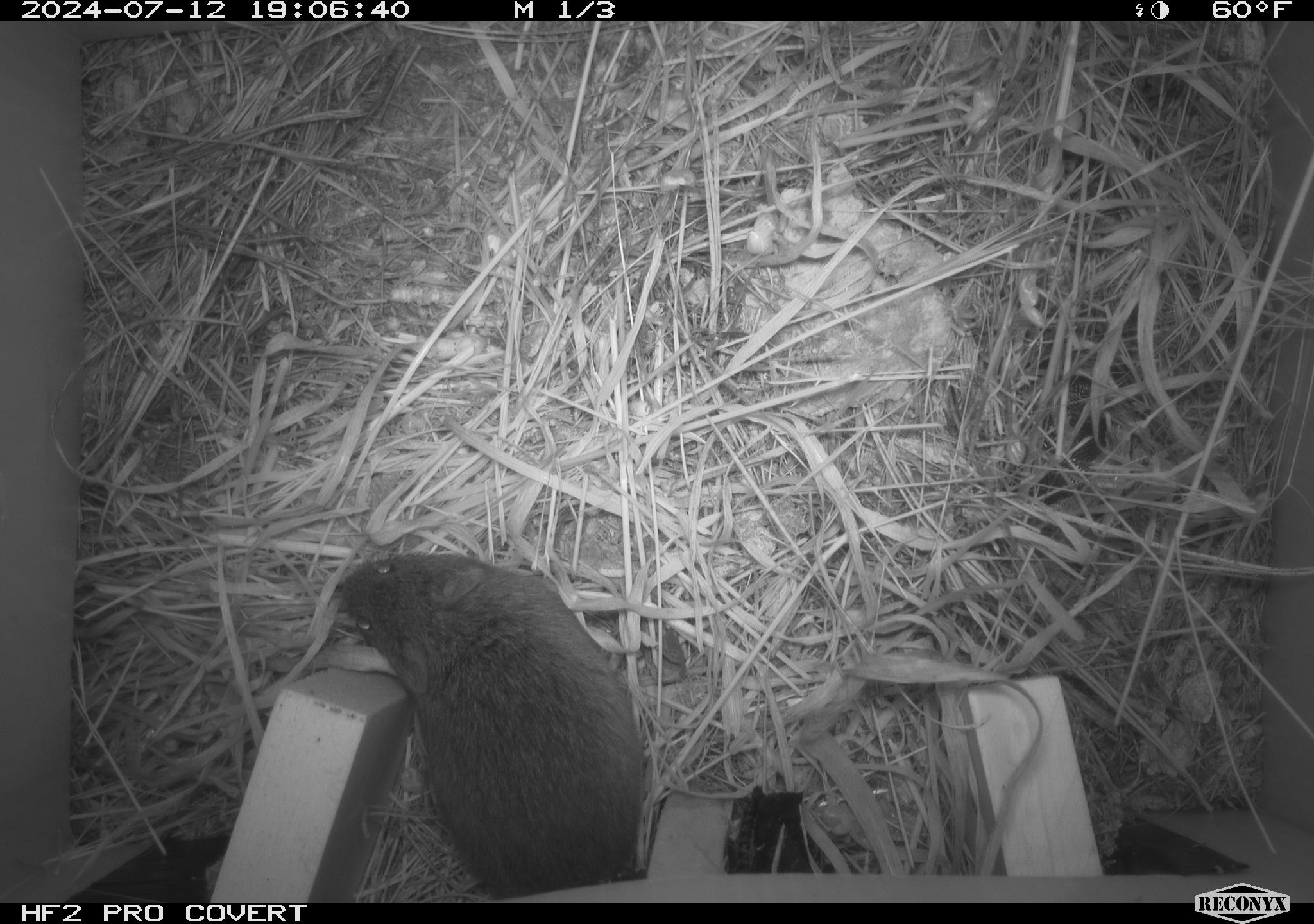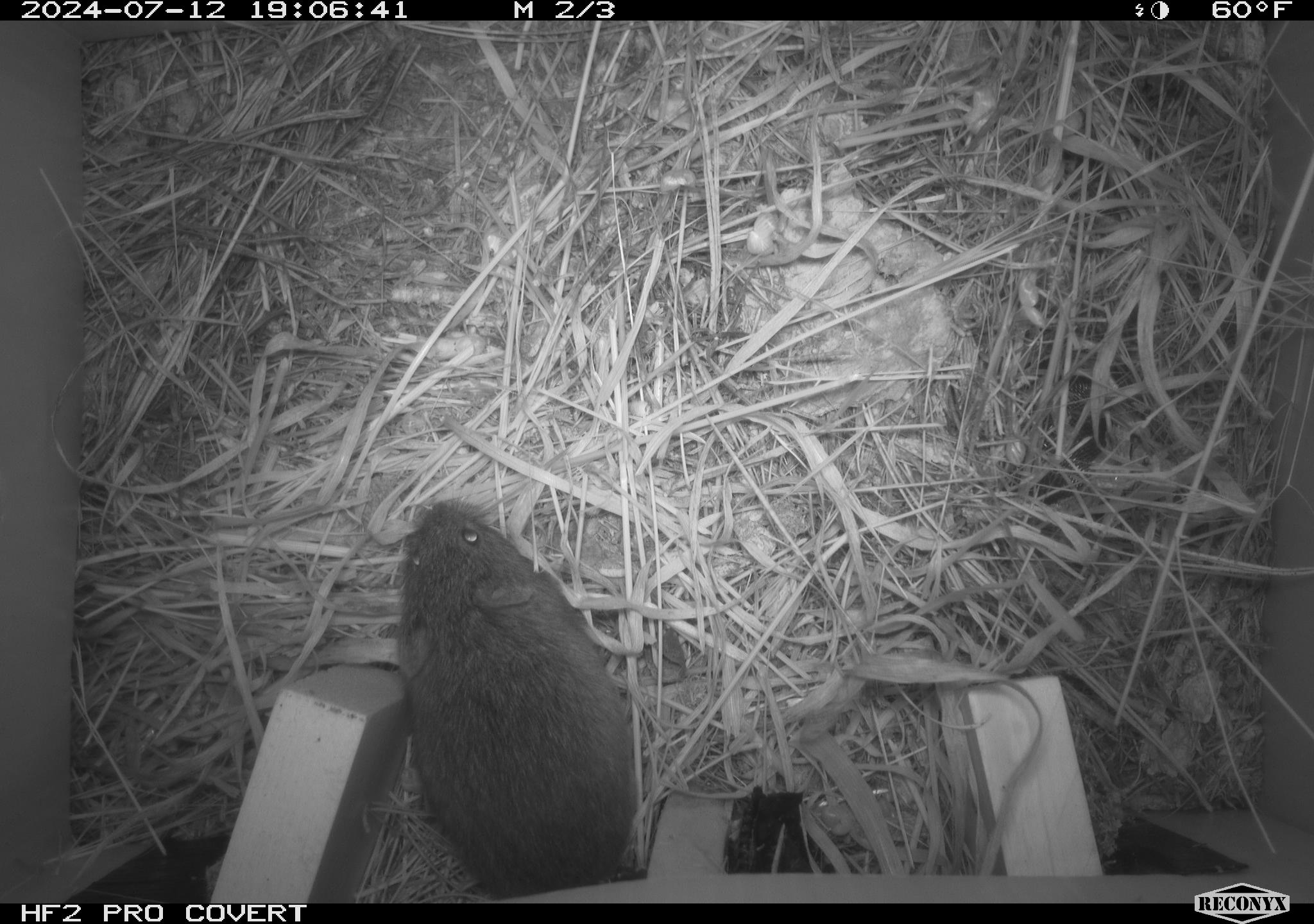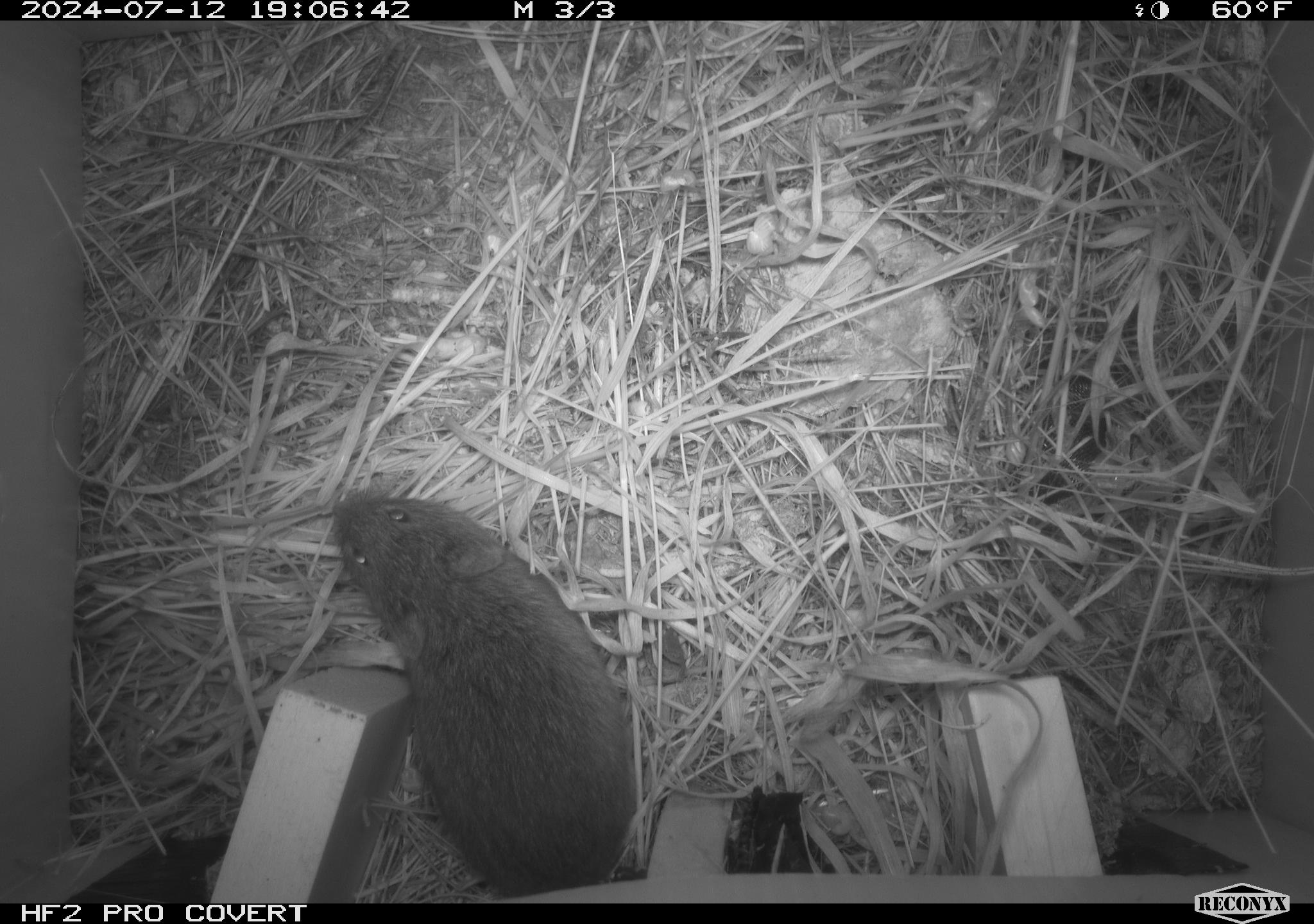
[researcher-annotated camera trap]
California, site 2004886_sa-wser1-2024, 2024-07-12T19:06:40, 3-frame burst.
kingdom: Animalia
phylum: Chordata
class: Mammalia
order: Rodentia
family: Cricetidae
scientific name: Arvicolinae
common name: voles, lemmings, and muskrats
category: arvicolinae subfamily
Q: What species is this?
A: Arvicolinae subfamily (voles, lemmings, and muskrats) (Arvicolinae).